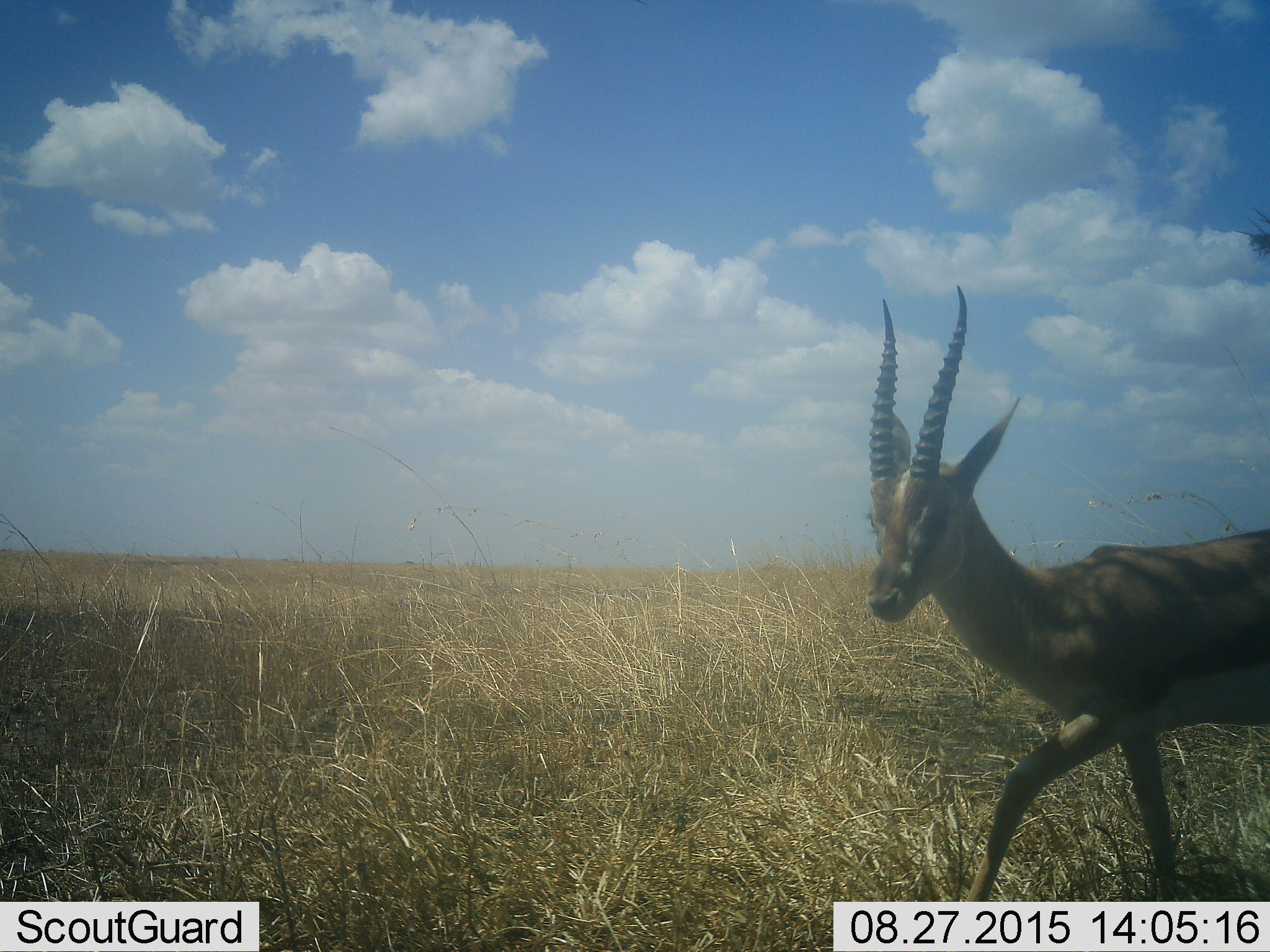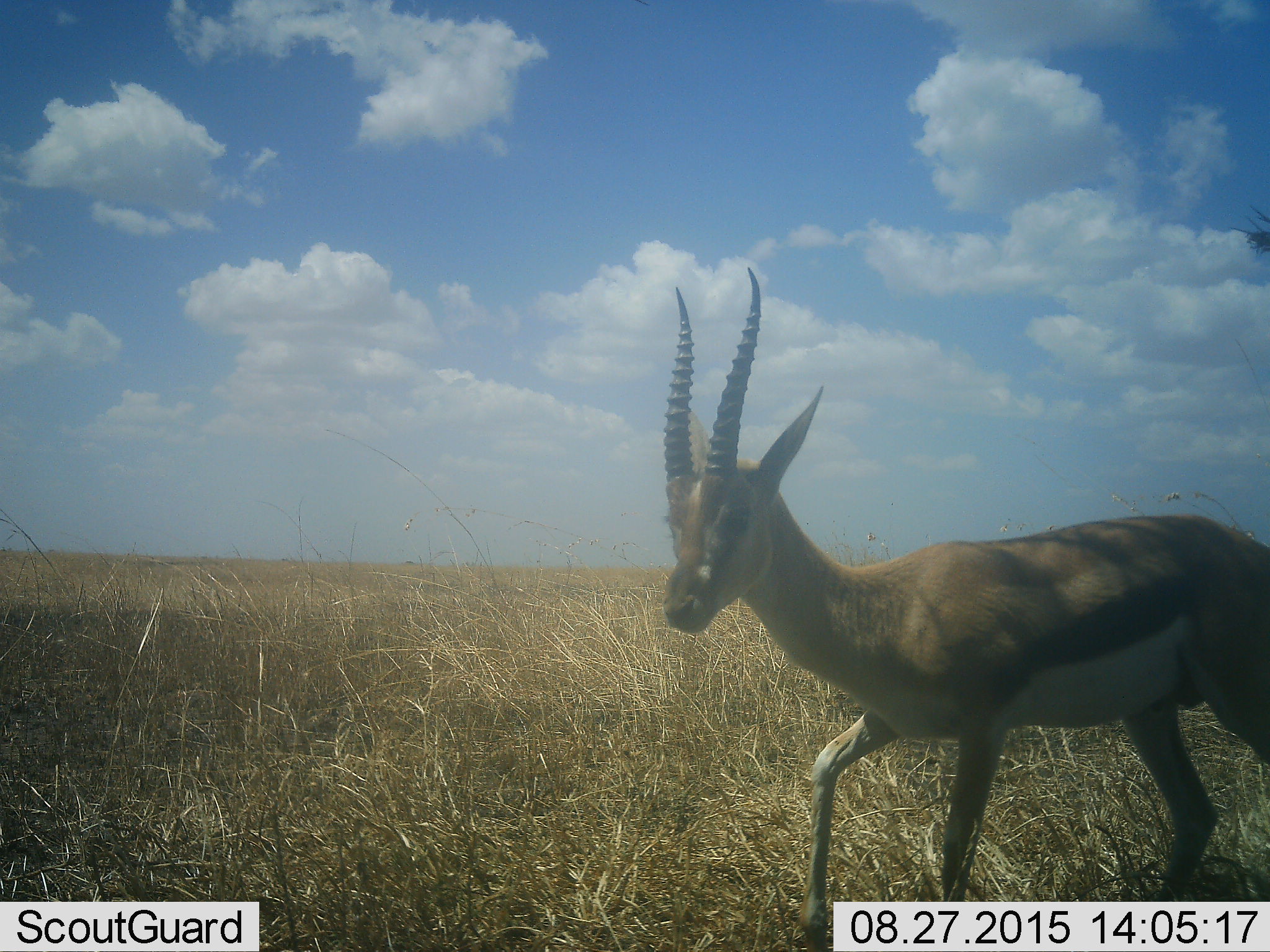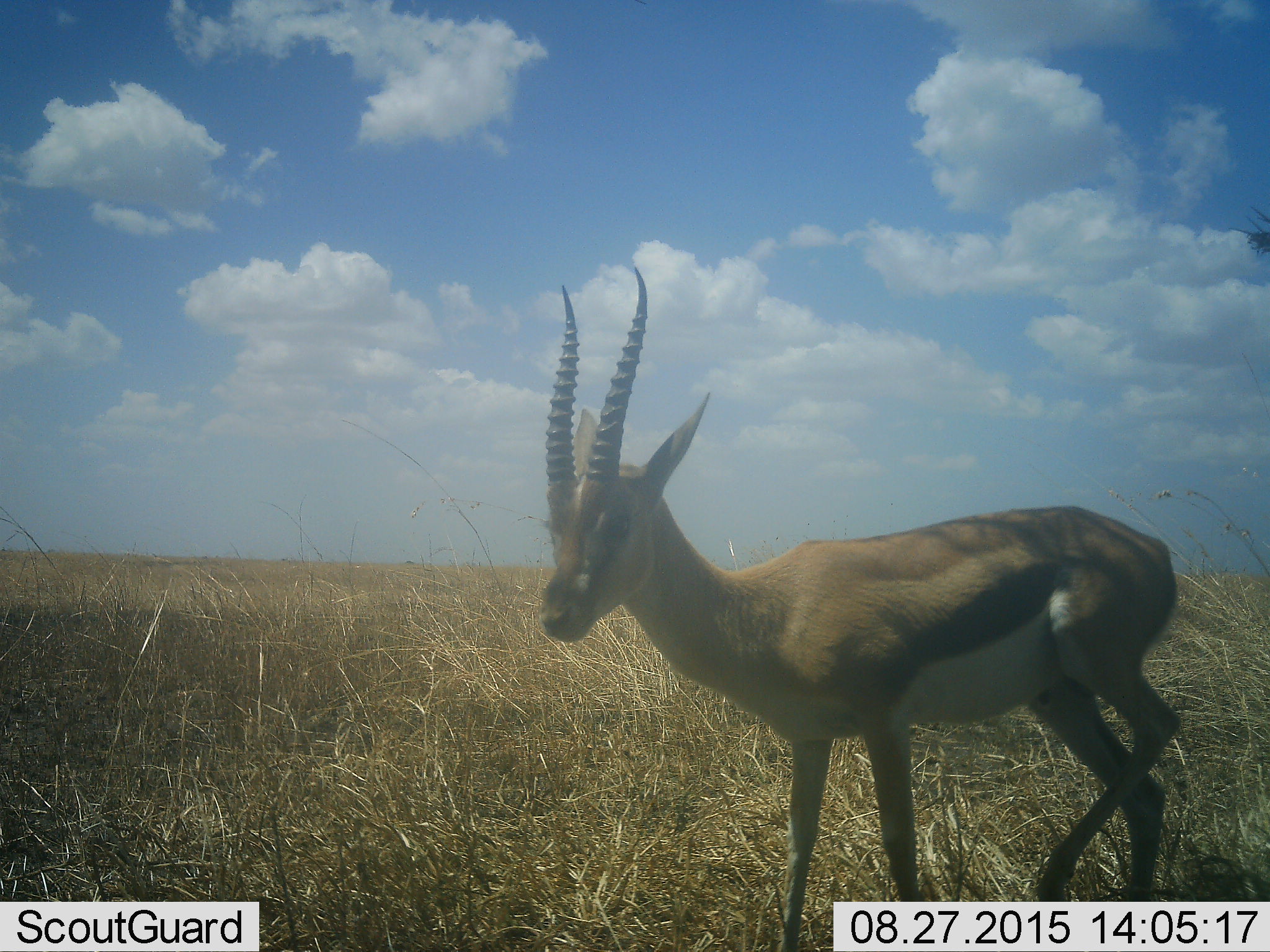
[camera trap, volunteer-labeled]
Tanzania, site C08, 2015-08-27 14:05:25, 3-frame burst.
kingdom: Animalia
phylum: Chordata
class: Mammalia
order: Artiodactyla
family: Bovidae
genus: Eudorcas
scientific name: Eudorcas thomsonii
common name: thomson's gazelle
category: gazellethomsons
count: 1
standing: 10%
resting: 0%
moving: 100%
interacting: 0%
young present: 0%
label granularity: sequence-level